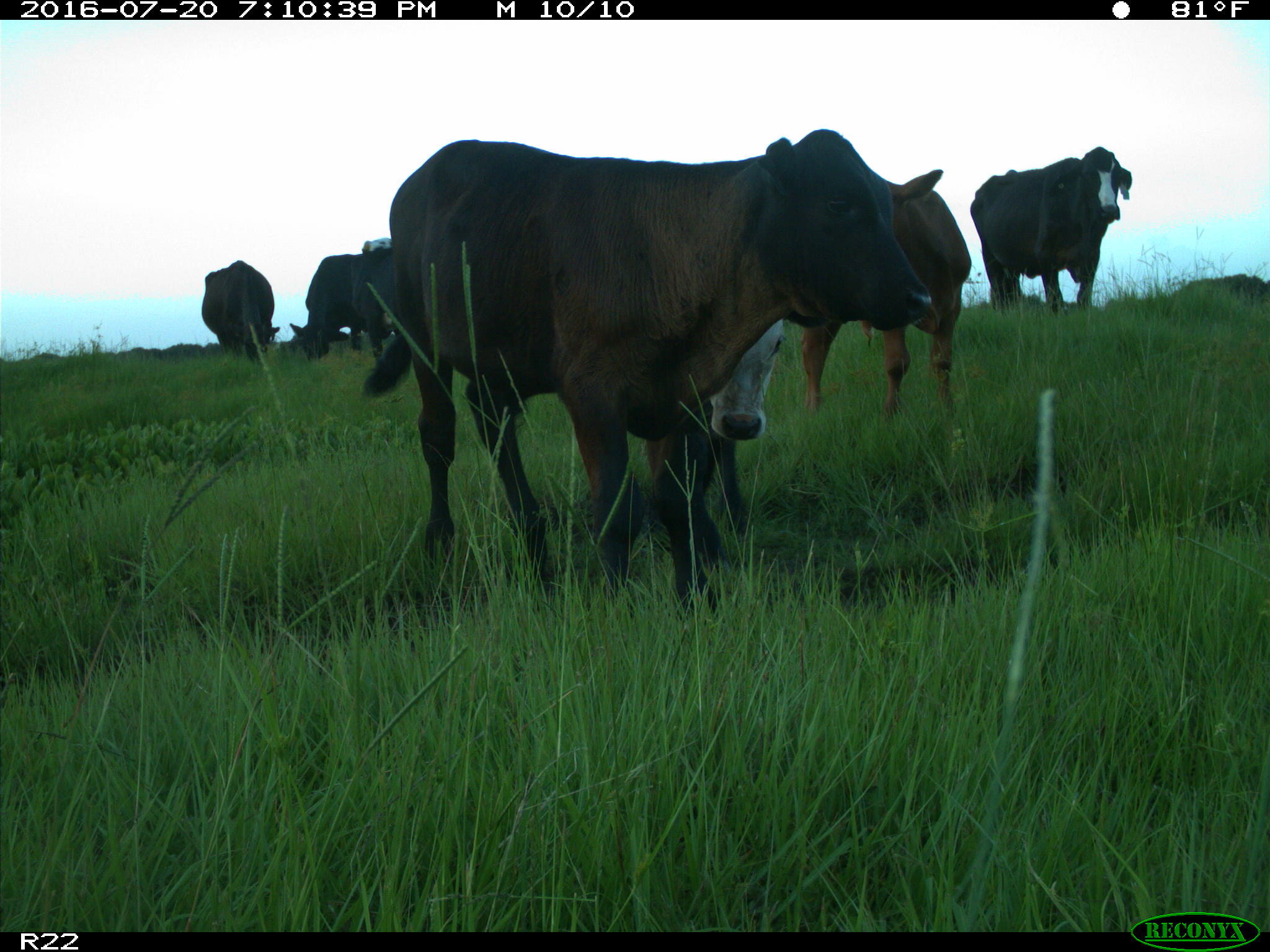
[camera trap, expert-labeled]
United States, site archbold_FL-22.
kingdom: Animalia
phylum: Chordata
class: Mammalia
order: Artiodactyla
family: Bovidae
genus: Bos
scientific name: Bos taurus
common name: domestic cow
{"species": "Bos taurus (domestic cow)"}